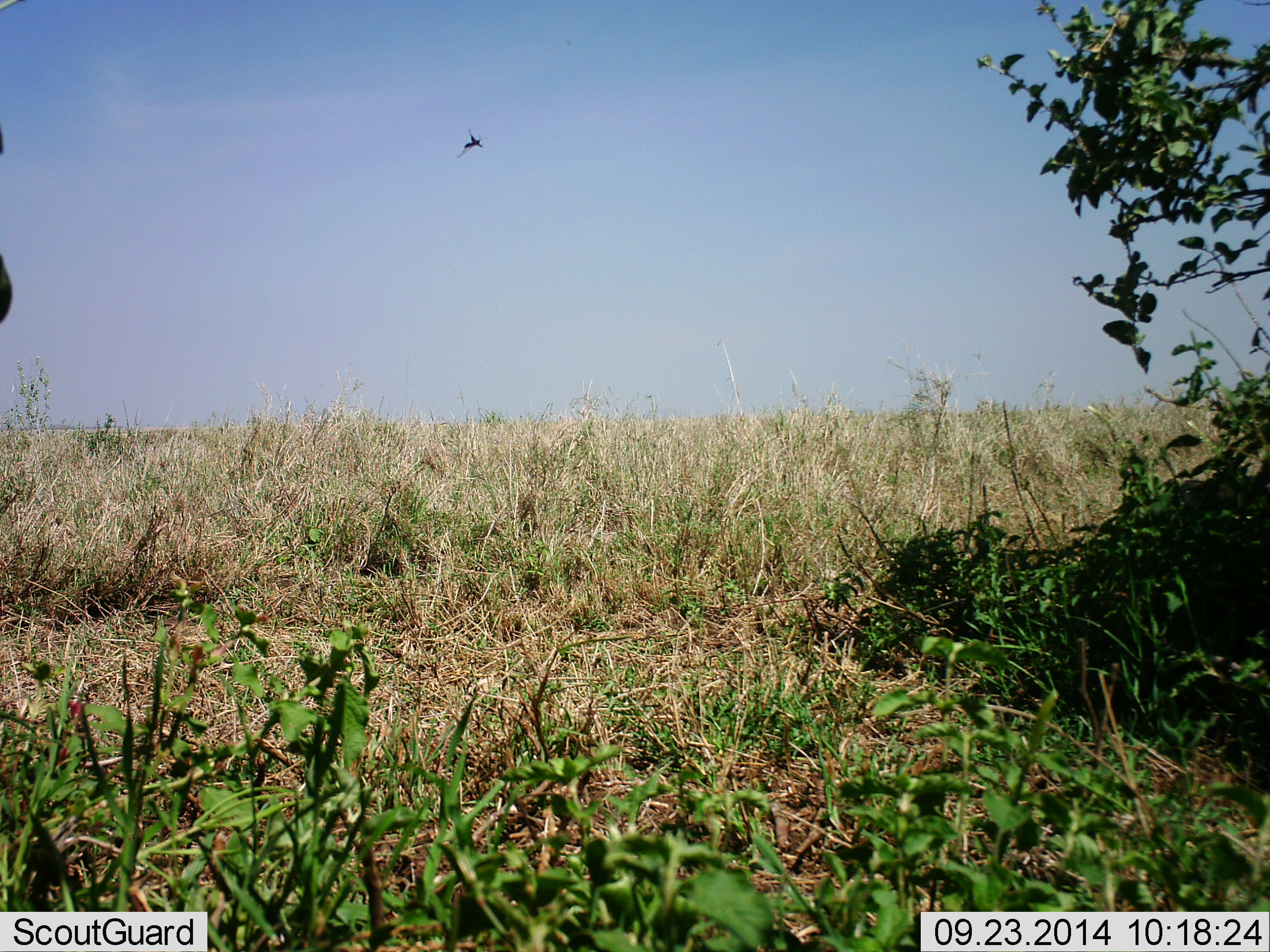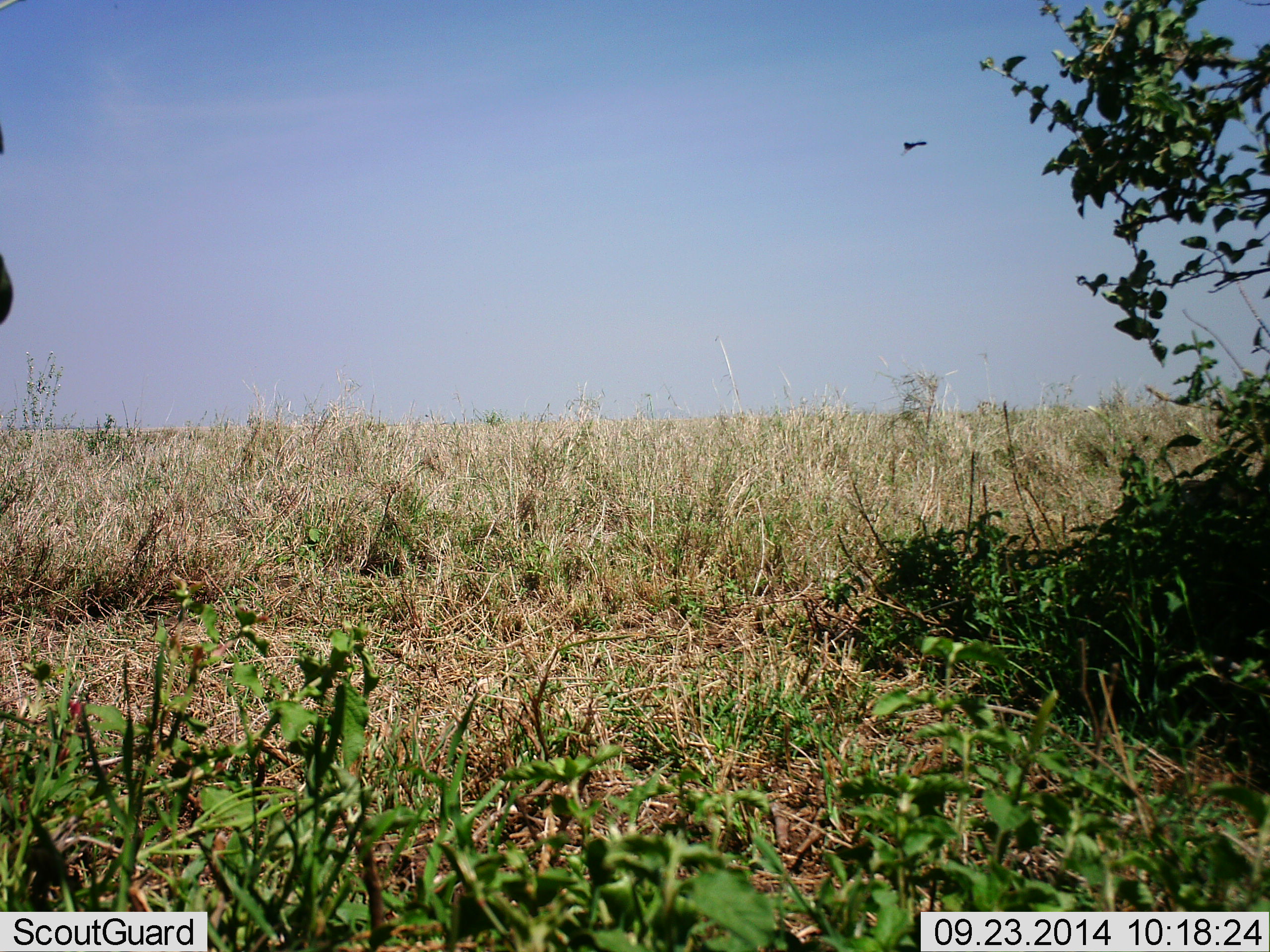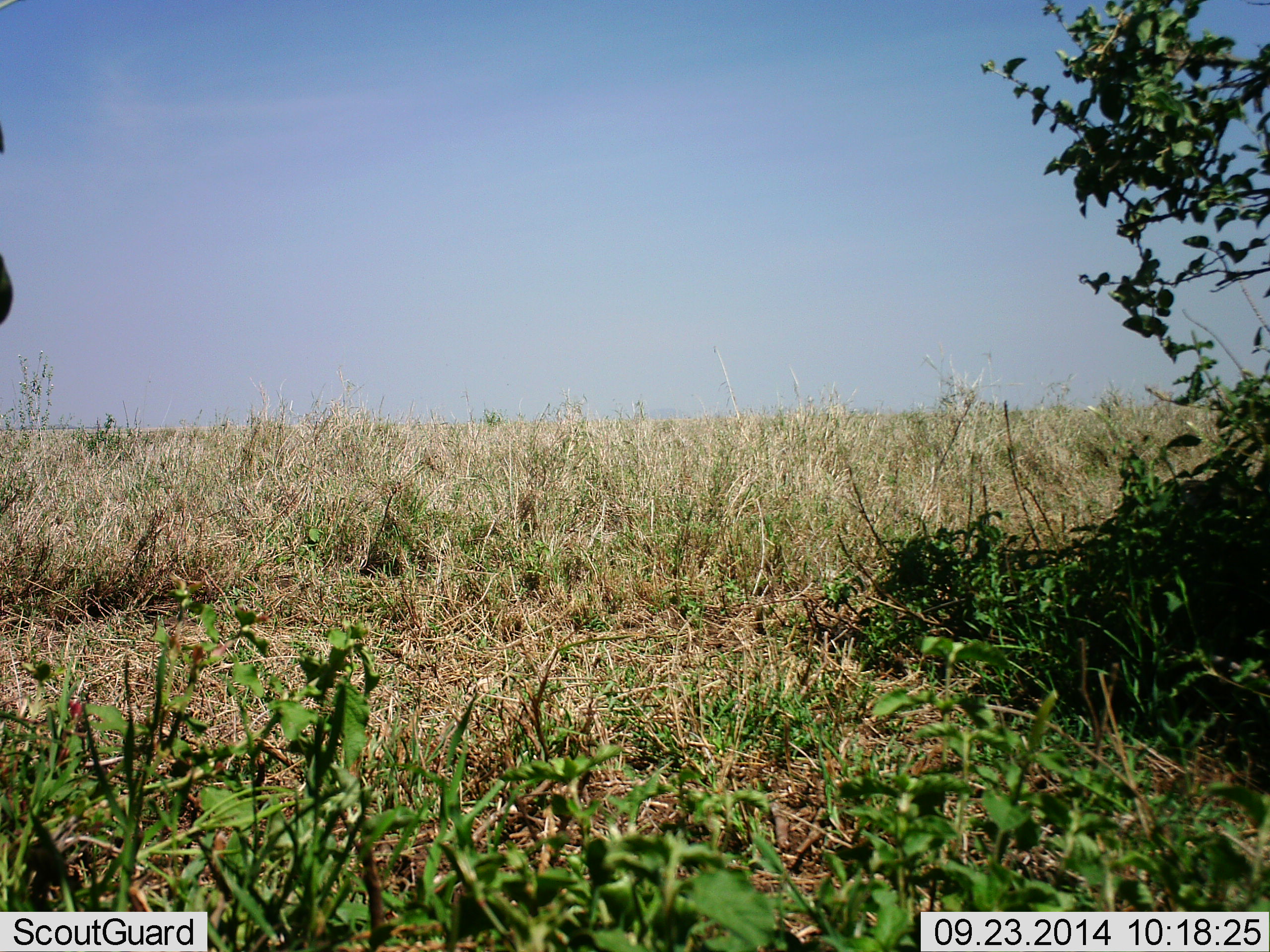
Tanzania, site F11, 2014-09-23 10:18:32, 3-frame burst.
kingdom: Animalia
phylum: Arthropoda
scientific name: Arthropoda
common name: arthropods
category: insectspider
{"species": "insectspider (arthropods) (Arthropoda)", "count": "1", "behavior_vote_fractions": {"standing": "0%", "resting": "0%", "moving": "100%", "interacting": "0%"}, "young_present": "0%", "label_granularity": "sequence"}